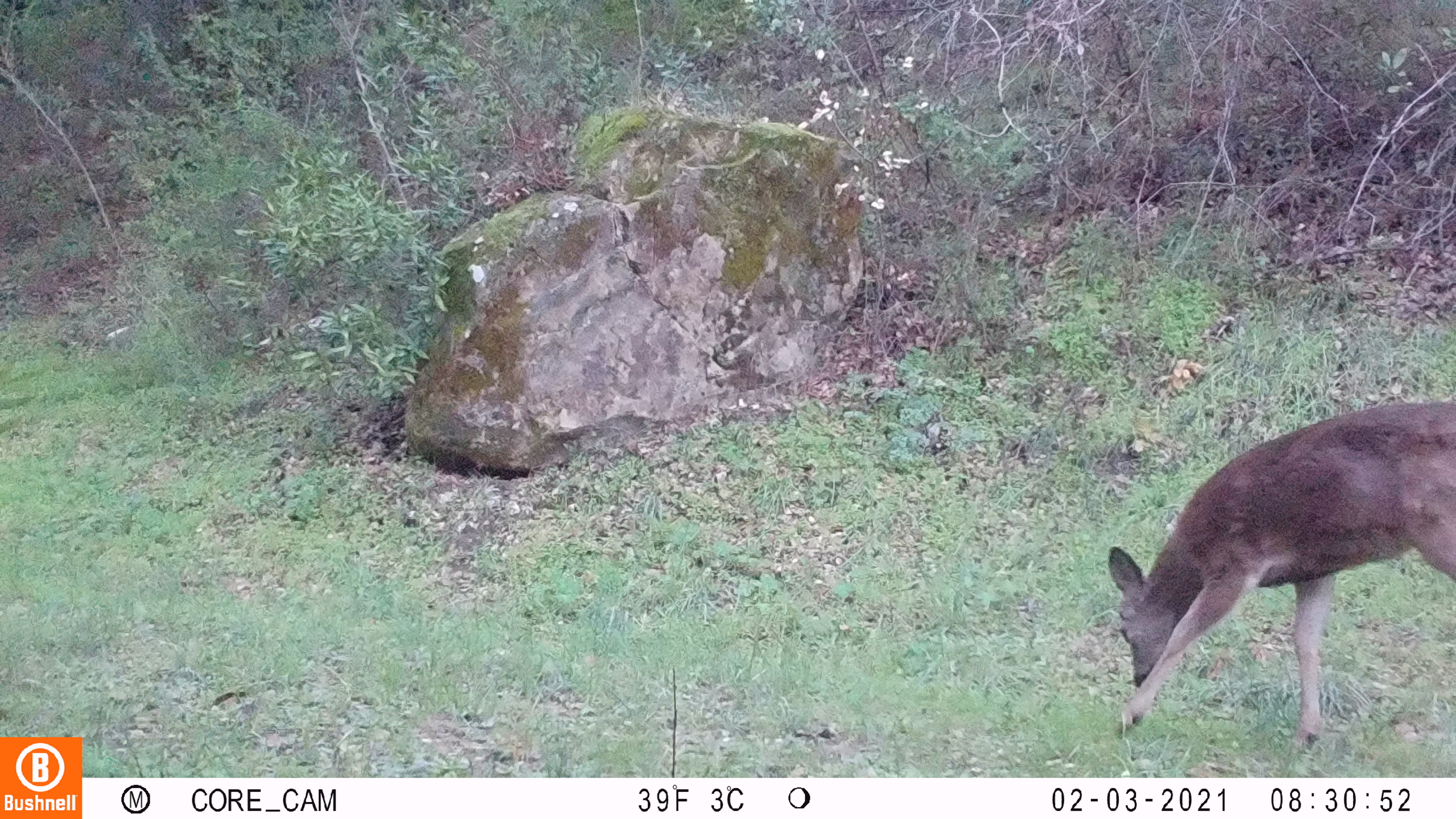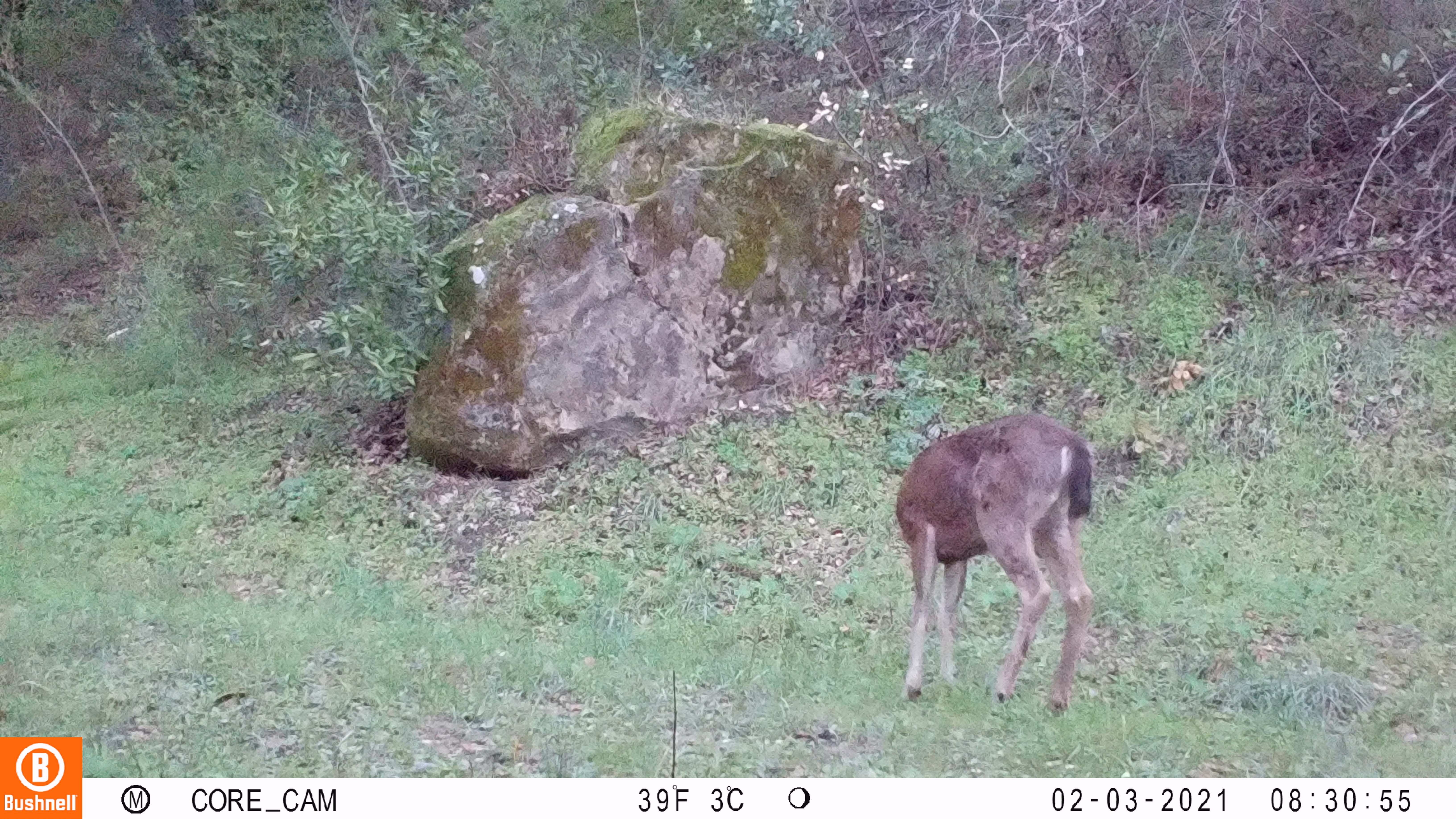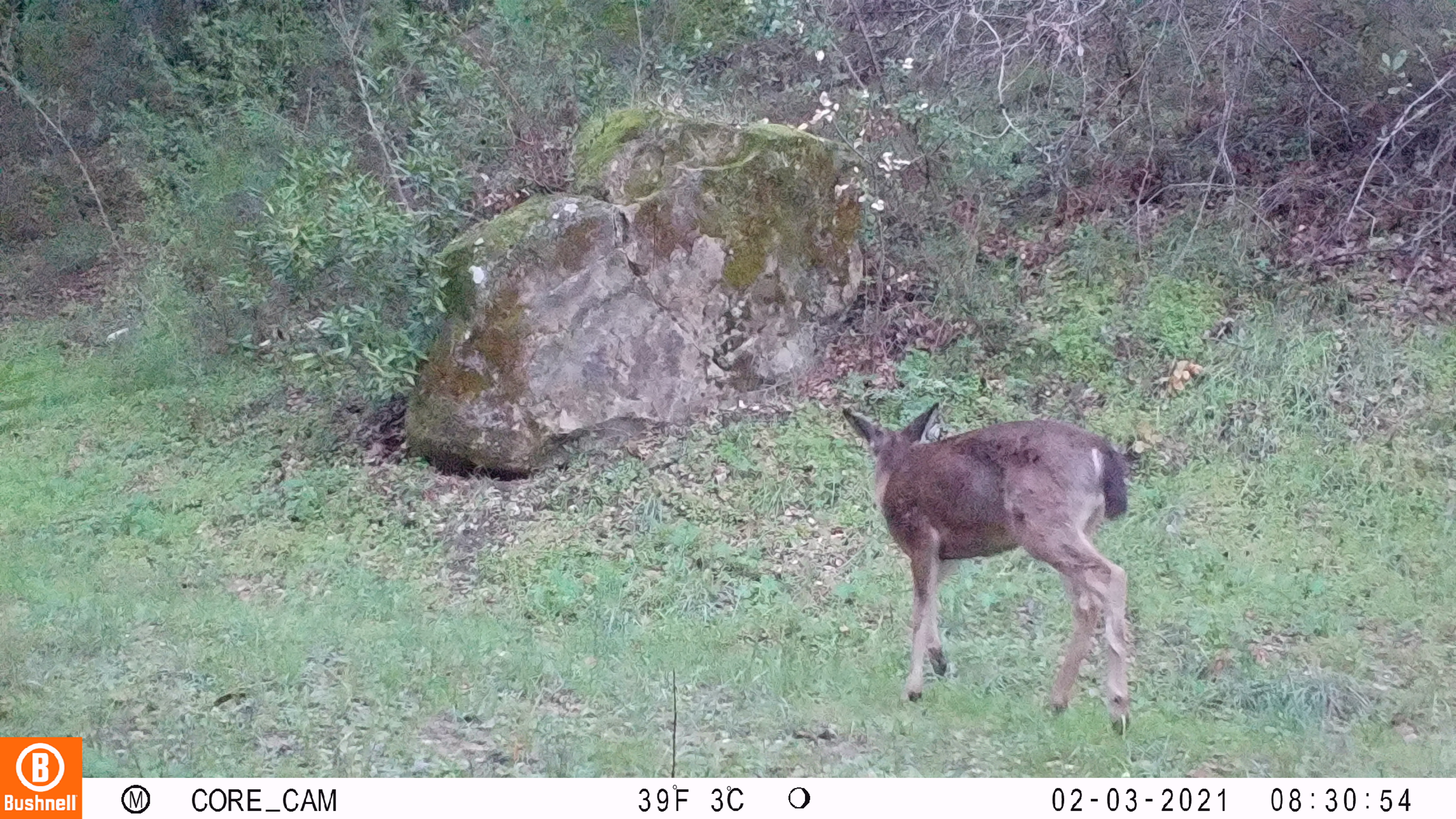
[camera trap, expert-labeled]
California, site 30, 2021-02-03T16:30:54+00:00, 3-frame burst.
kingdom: Animalia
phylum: Chordata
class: Mammalia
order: Artiodactyla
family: Cervidae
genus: Odocoileus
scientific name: Odocoileus hemionus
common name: mule deer